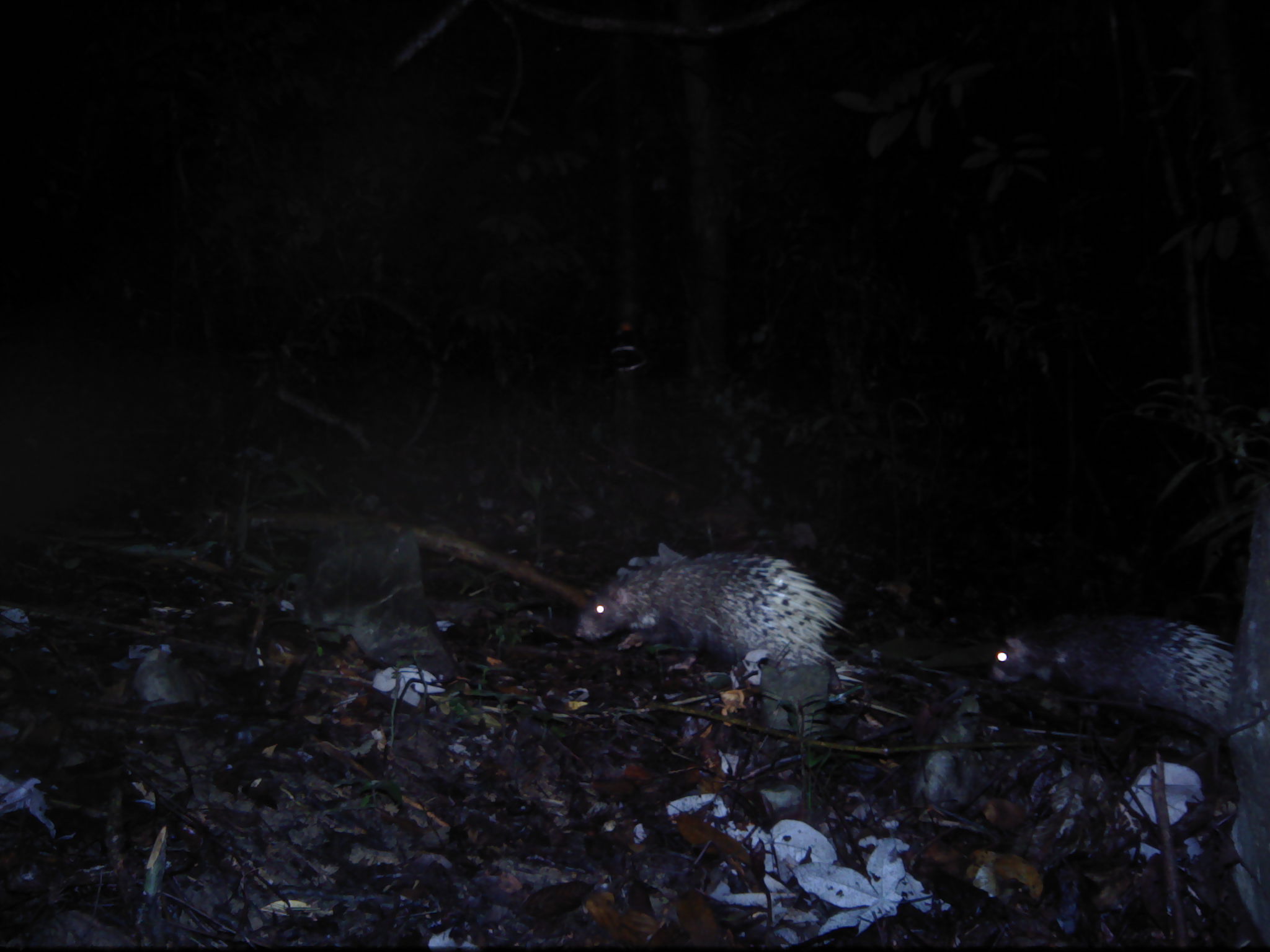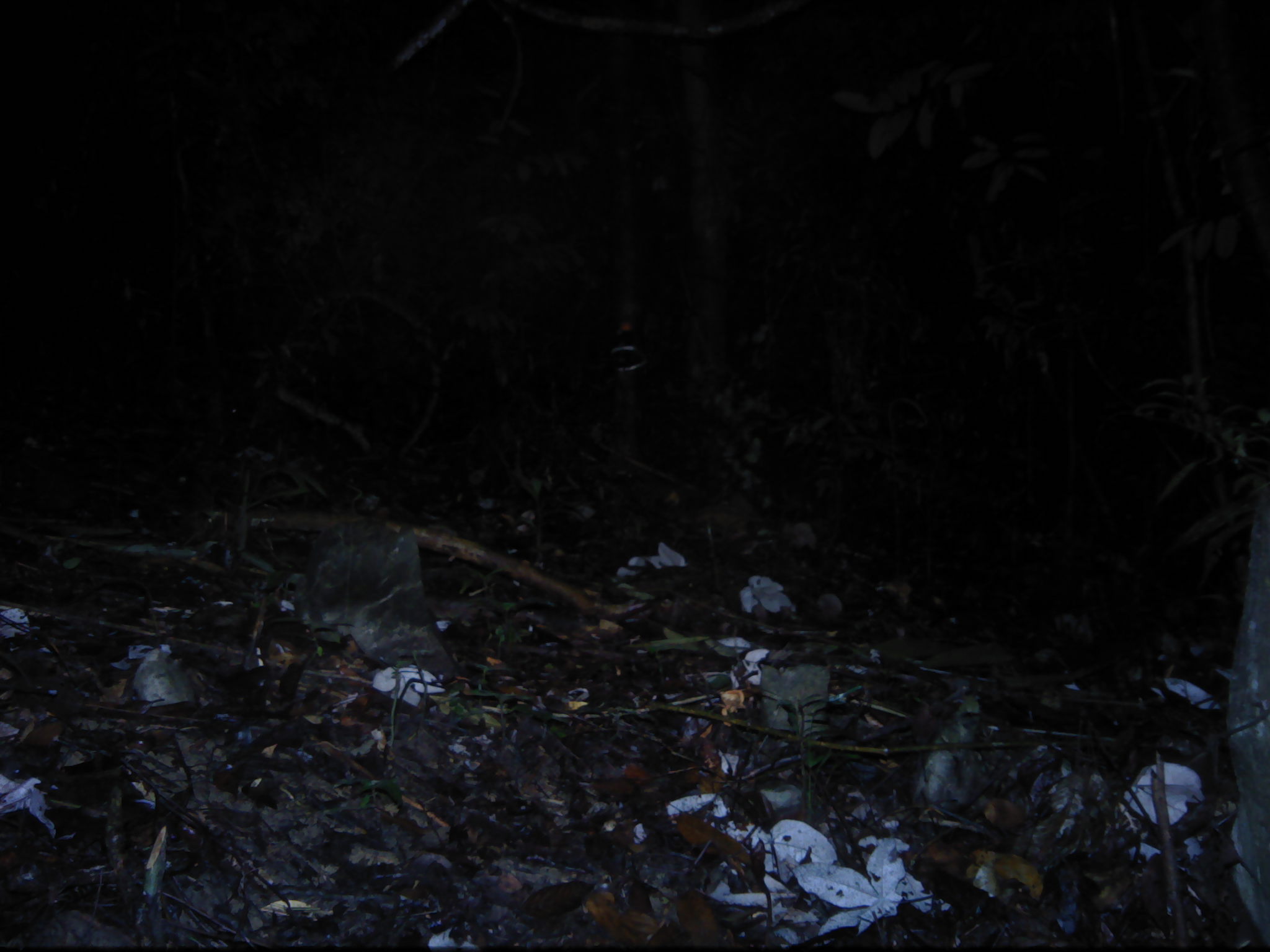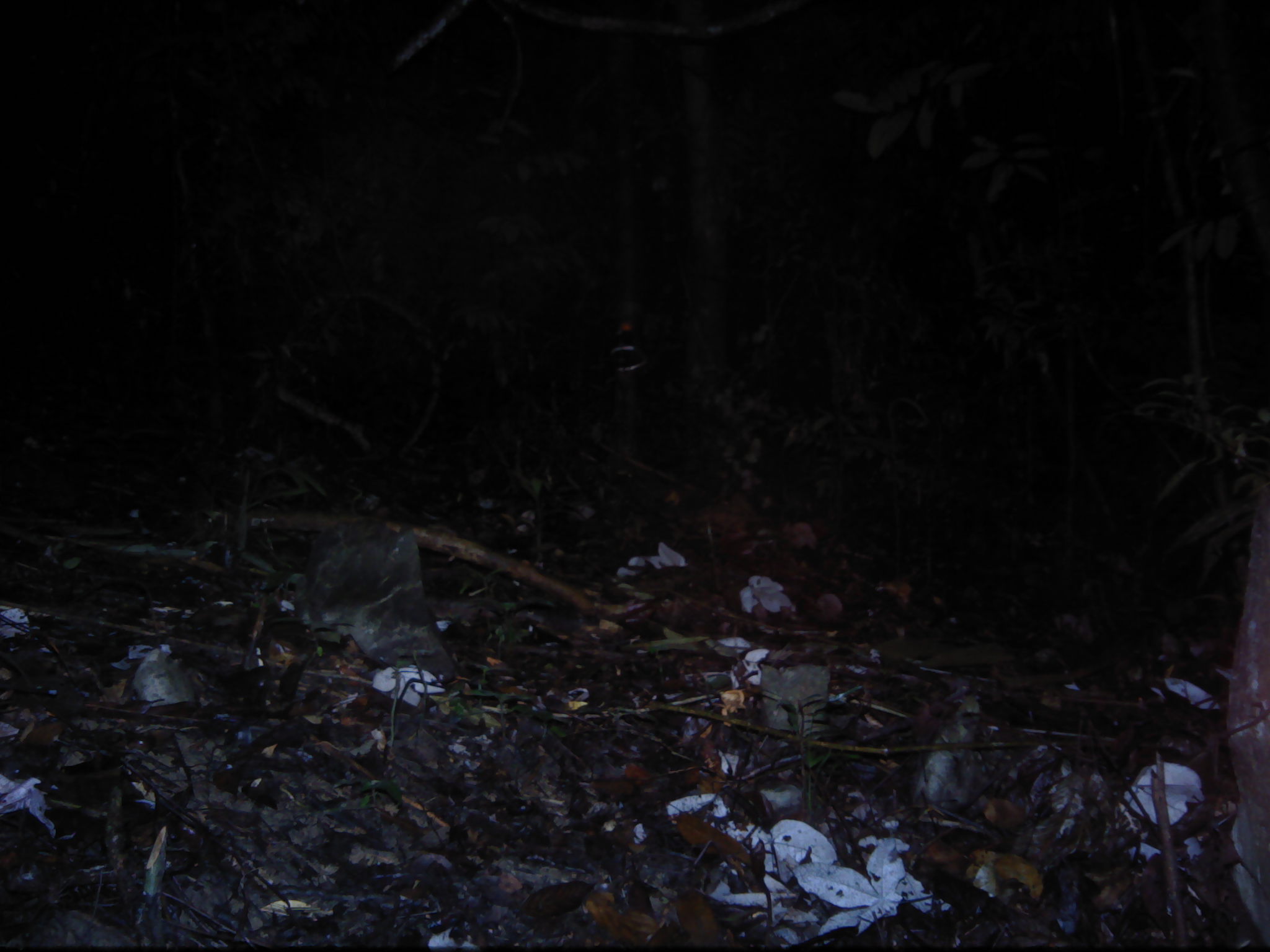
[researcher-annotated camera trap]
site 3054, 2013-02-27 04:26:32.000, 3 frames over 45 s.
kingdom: Animalia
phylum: Chordata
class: Mammalia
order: Rodentia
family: Hystricidae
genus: Hystrix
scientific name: Hystrix brachyura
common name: east asian porcupine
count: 2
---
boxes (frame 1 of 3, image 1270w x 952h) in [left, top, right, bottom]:
hystrix brachyura: [573, 545, 880, 710]; [985, 610, 1236, 731]